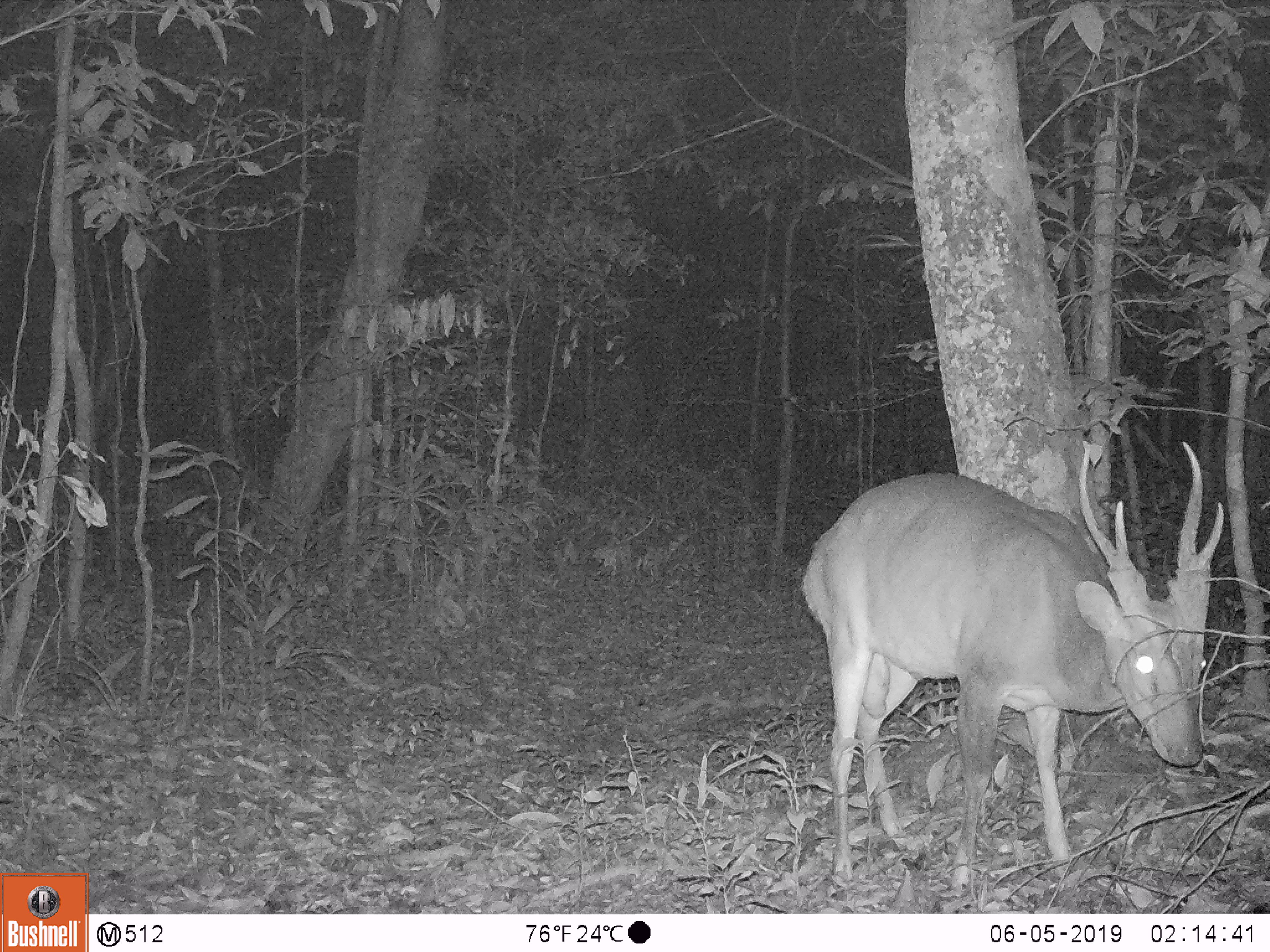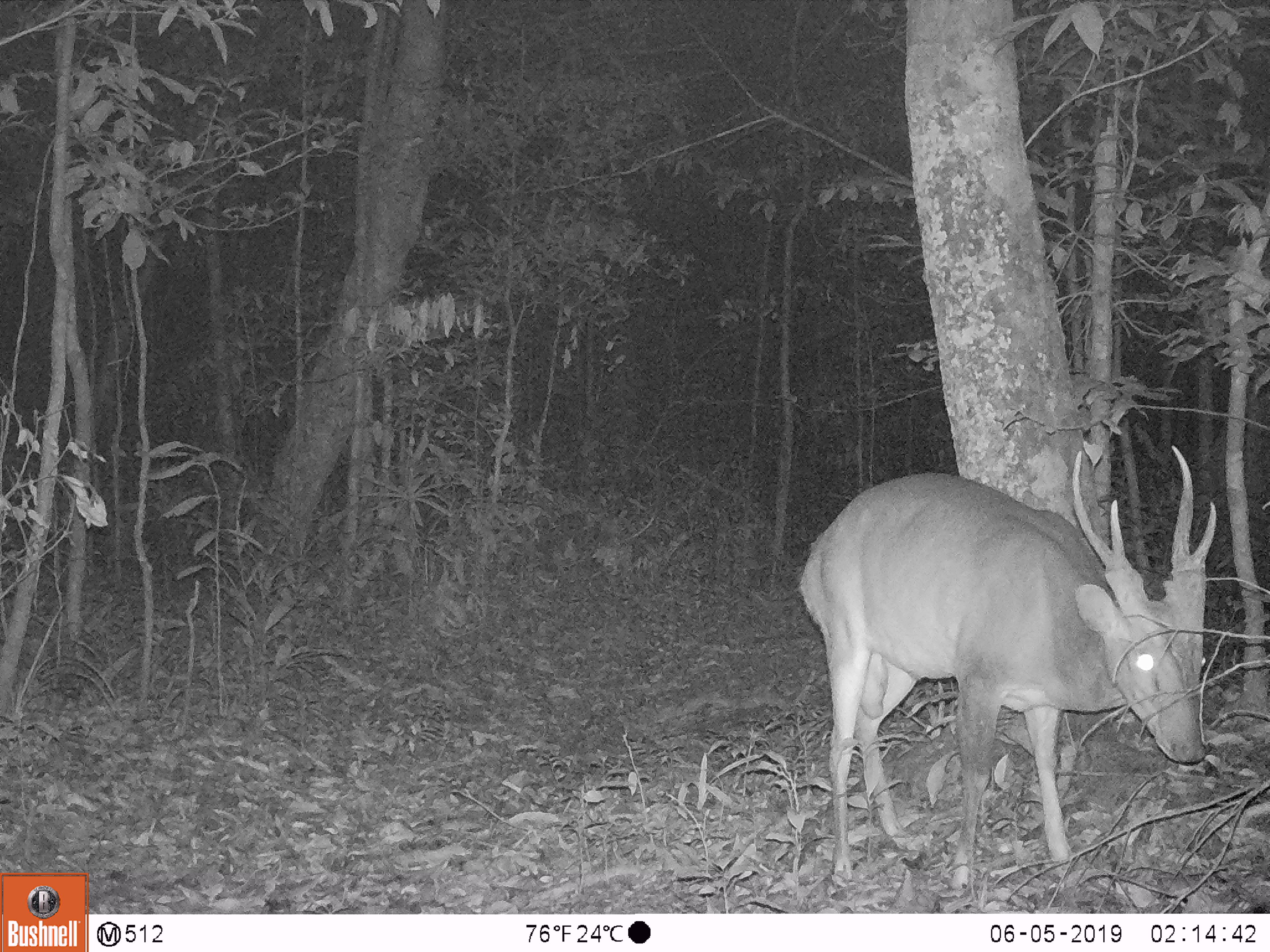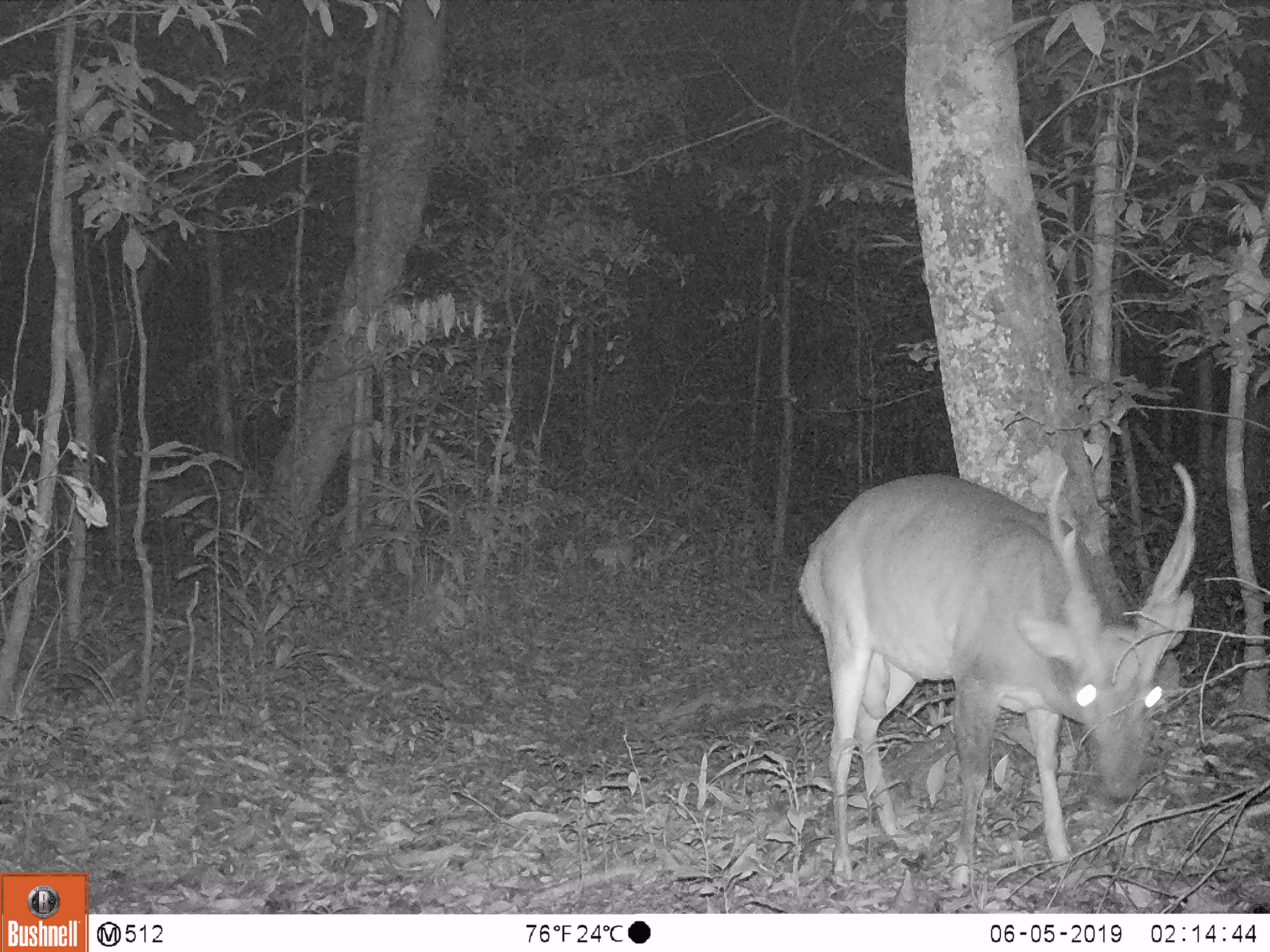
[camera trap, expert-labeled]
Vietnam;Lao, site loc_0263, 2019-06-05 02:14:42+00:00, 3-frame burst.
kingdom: Animalia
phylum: Chordata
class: Mammalia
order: Artiodactyla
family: Cervidae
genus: Muntiacus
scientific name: Muntiacus vuquangensis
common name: large-antlered muntjac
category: large antlered muntjac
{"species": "large antlered muntjac (large-antlered muntjac) (Muntiacus vuquangensis)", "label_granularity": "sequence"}